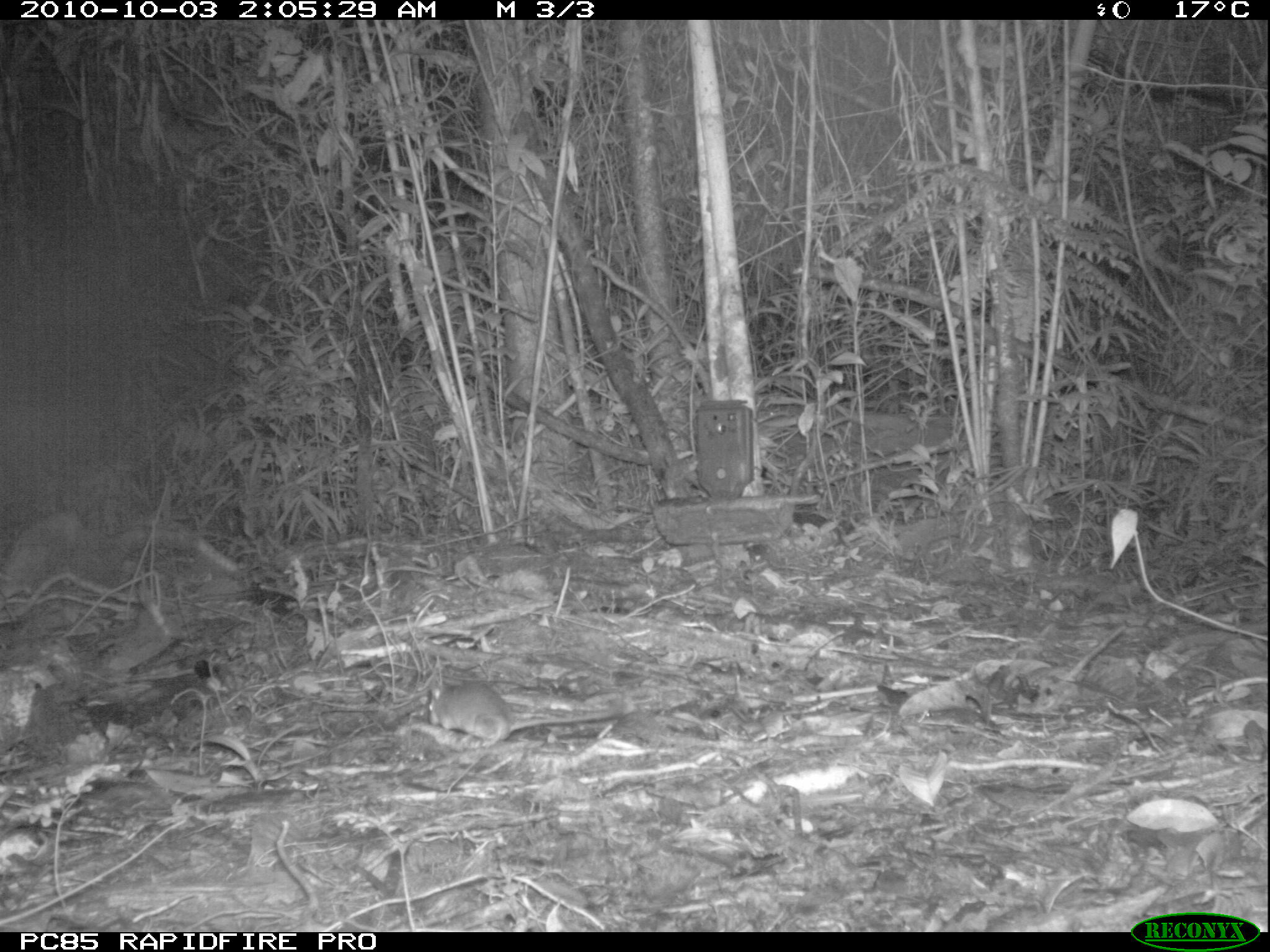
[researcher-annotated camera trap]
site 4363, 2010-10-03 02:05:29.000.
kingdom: Animalia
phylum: Chordata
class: Mammalia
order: Rodentia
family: Muridae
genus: Rattus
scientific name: Rattus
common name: rodent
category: unknown rat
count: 1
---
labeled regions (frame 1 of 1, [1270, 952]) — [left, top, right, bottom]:
unknown rat: [427, 679, 630, 747]